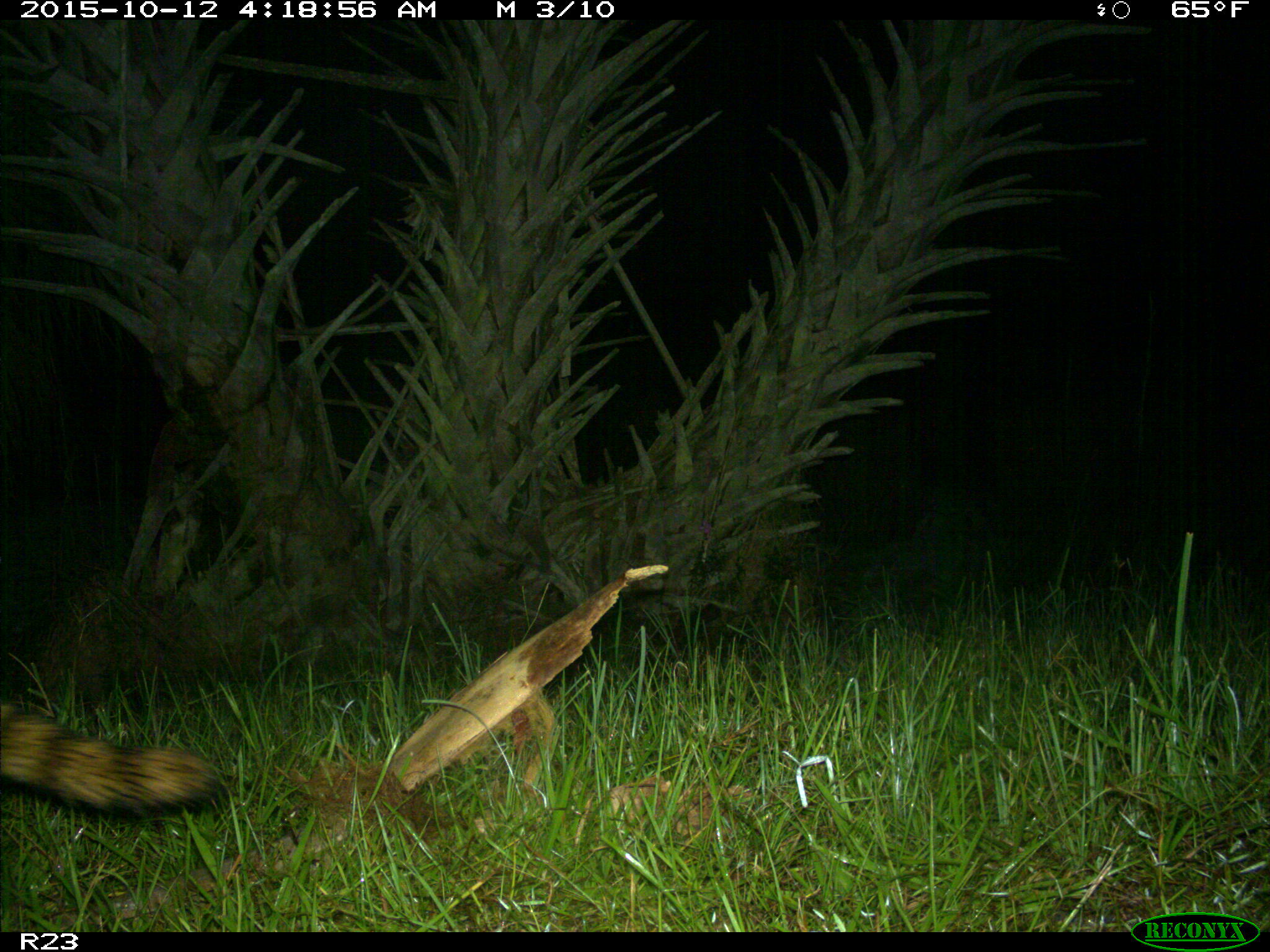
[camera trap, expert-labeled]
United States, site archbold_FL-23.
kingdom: Animalia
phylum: Chordata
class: Mammalia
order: Carnivora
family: Procyonidae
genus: Procyon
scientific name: Procyon lotor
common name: common raccoon